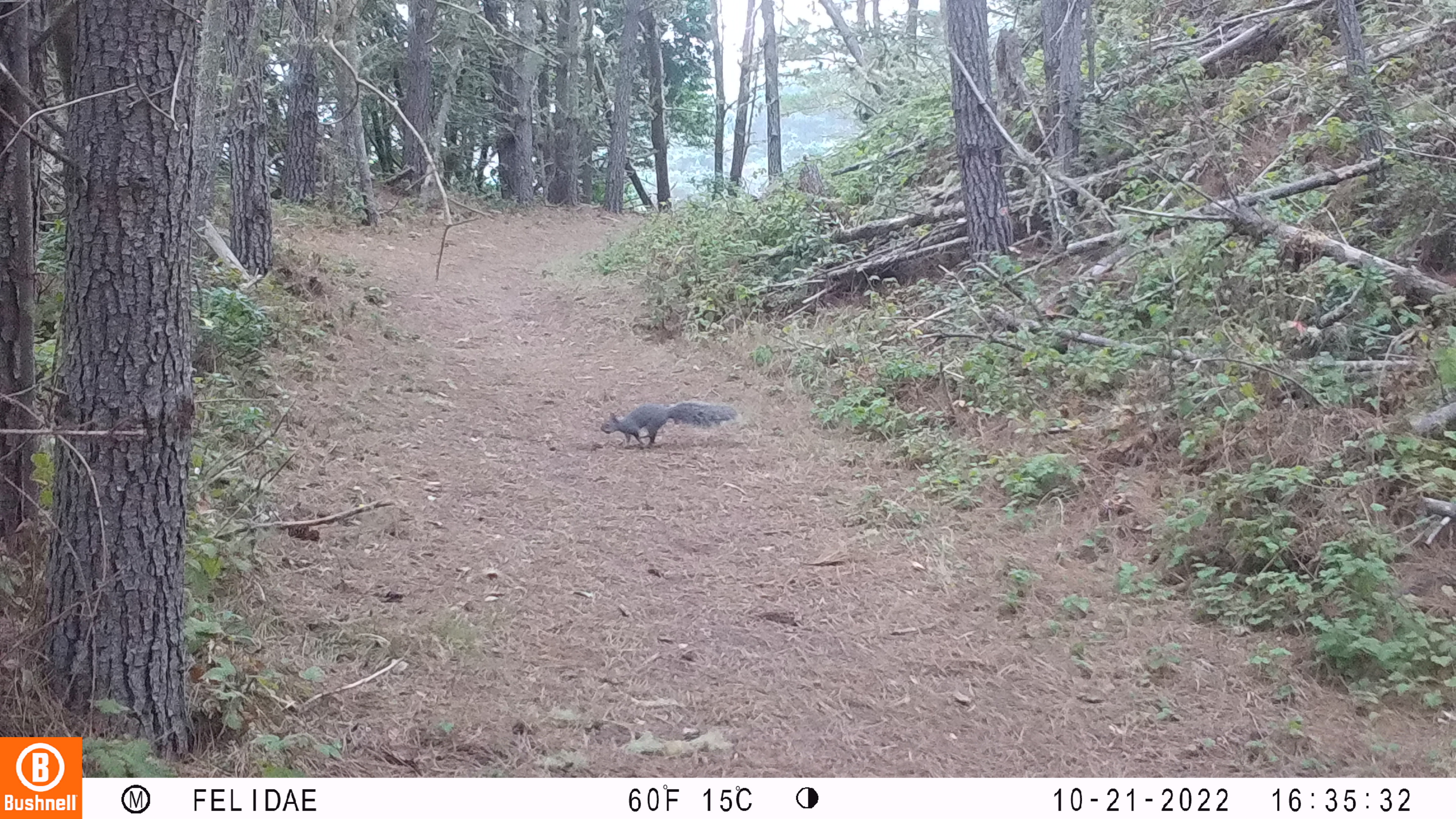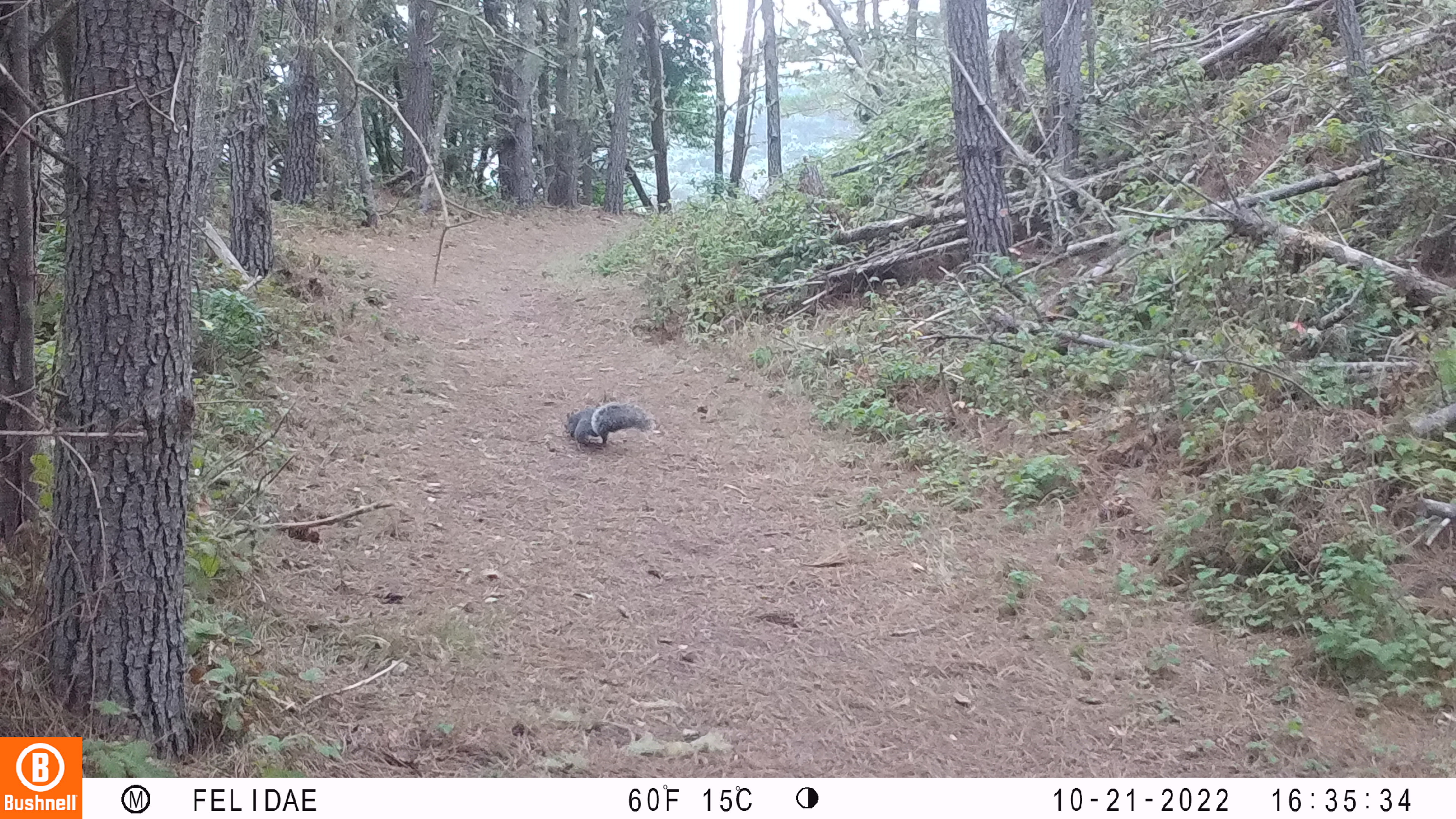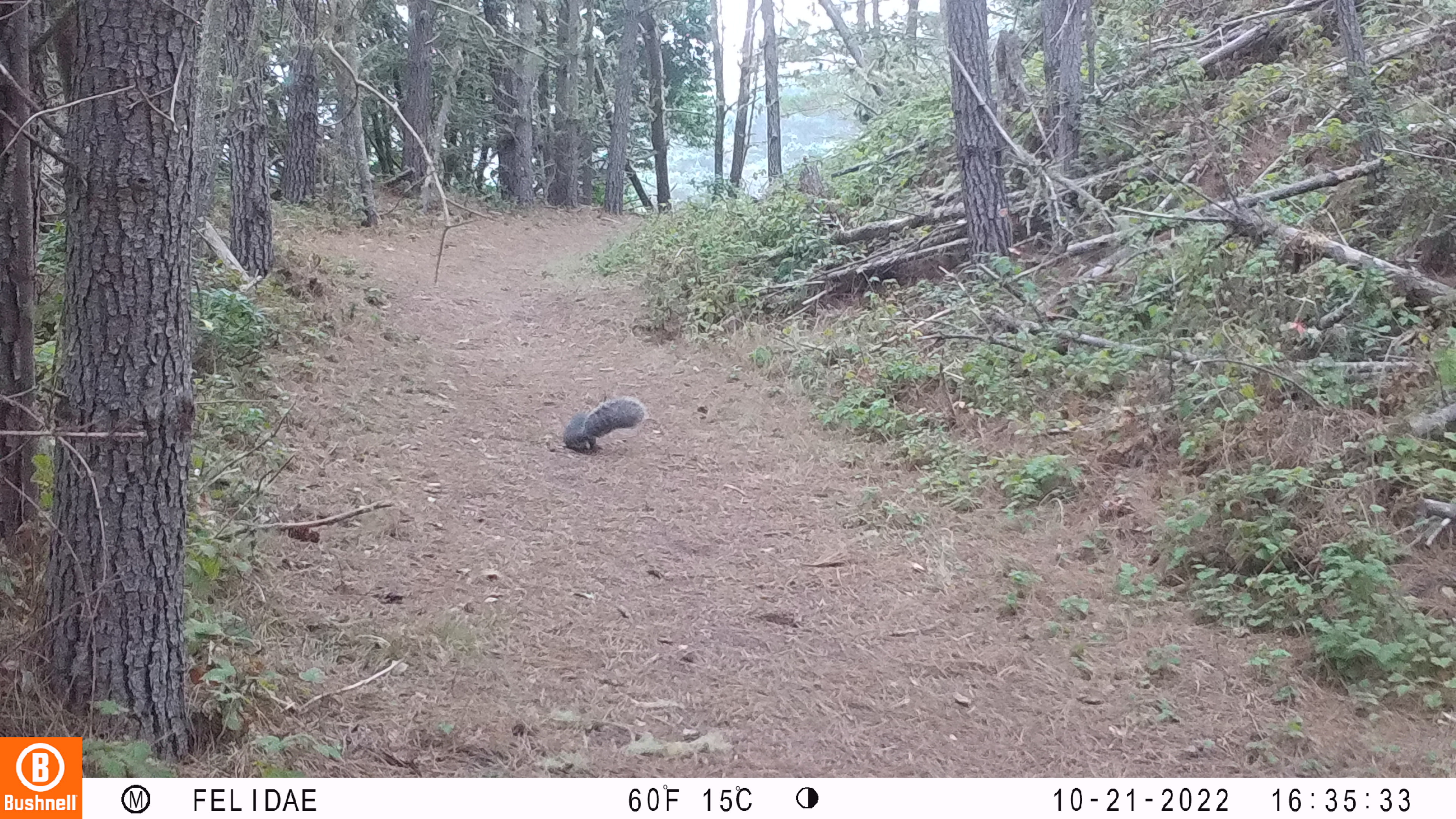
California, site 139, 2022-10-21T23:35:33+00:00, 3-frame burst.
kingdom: Animalia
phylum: Chordata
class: Mammalia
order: Rodentia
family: Sciuridae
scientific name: Sciuridae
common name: squirrel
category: unknown squirrel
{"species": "unknown squirrel (squirrel) (Sciuridae)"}